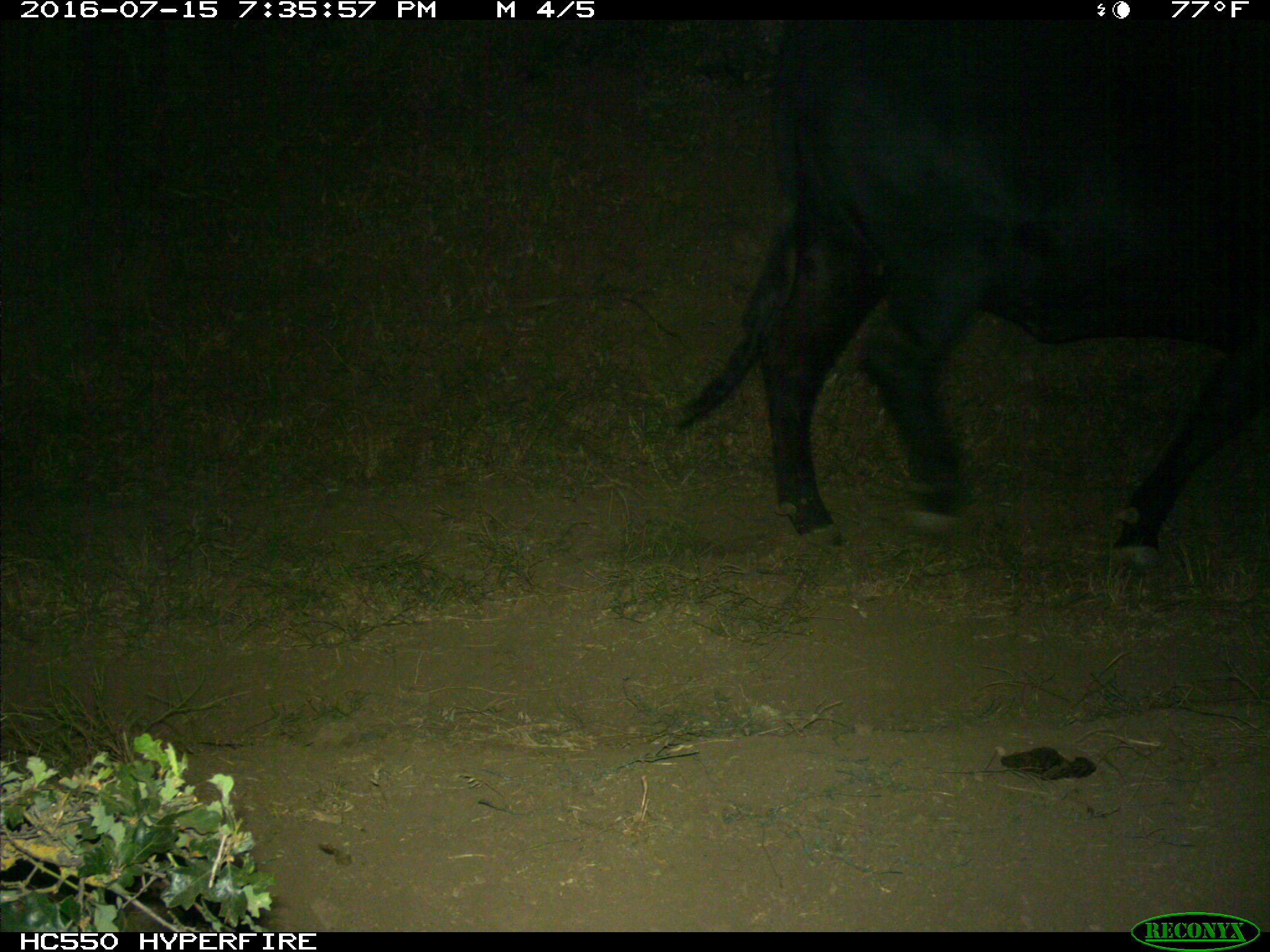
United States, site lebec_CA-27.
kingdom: Animalia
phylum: Chordata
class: Mammalia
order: Artiodactyla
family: Bovidae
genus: Bos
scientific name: Bos taurus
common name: domestic cow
Bos taurus (domestic cow).